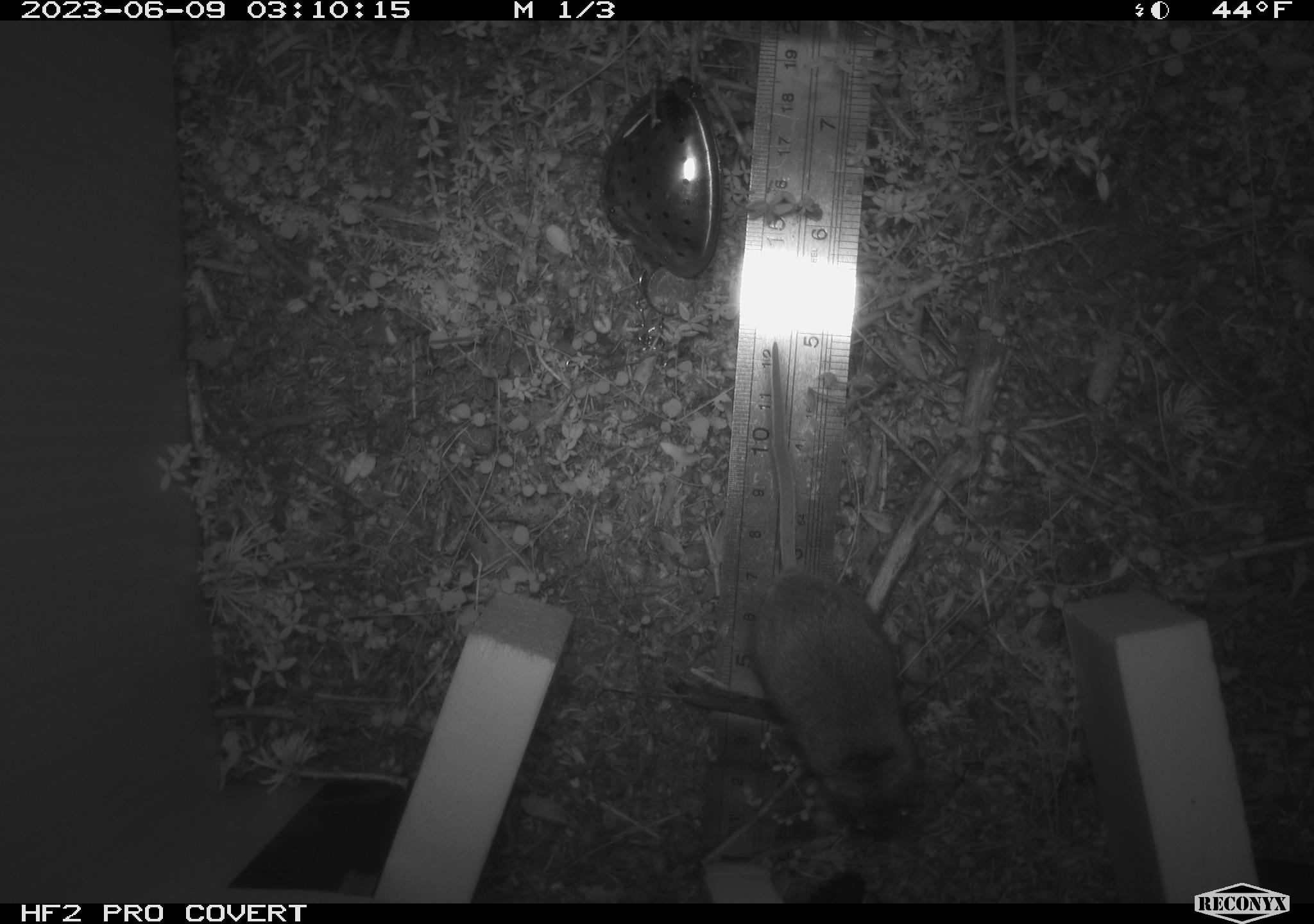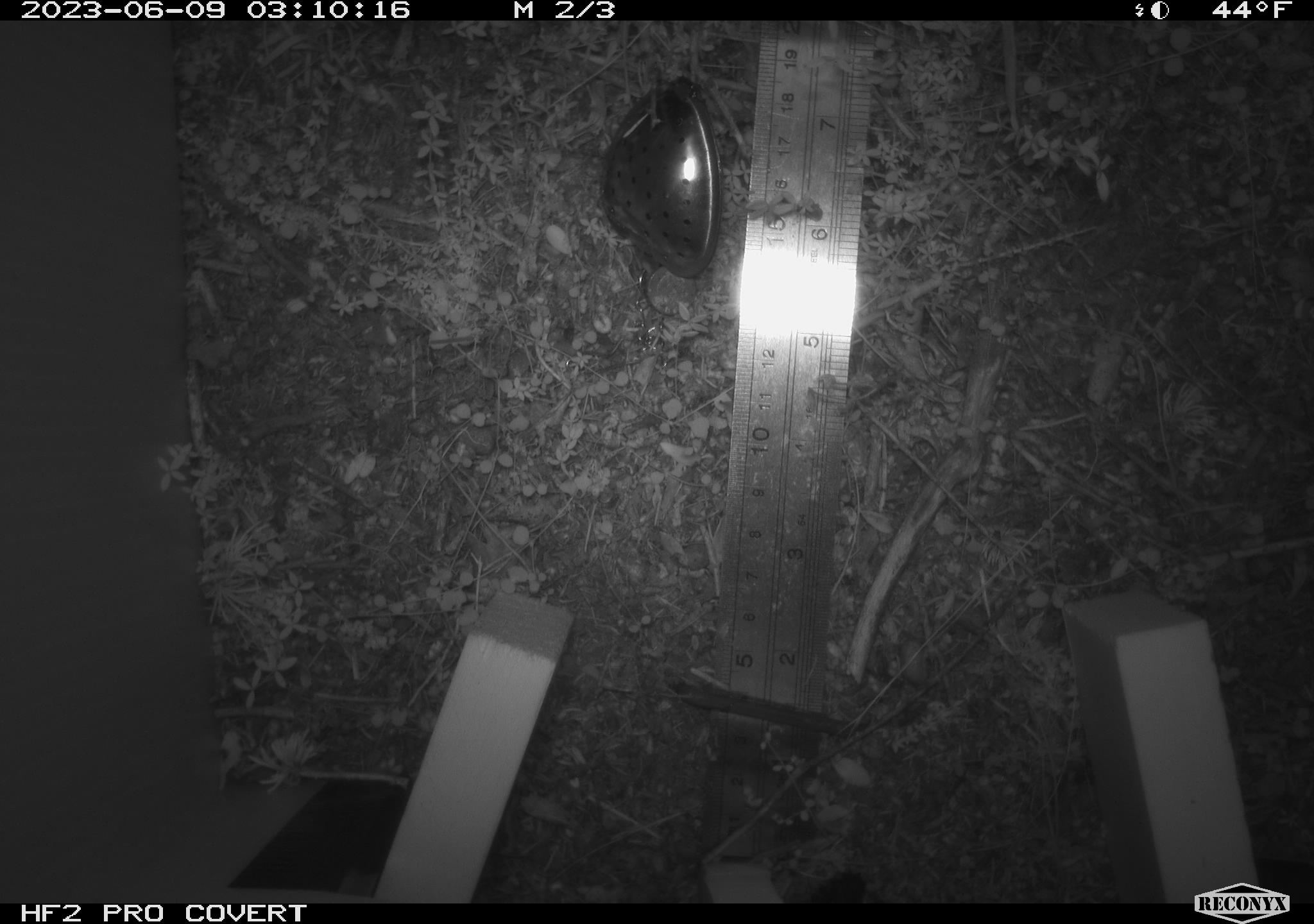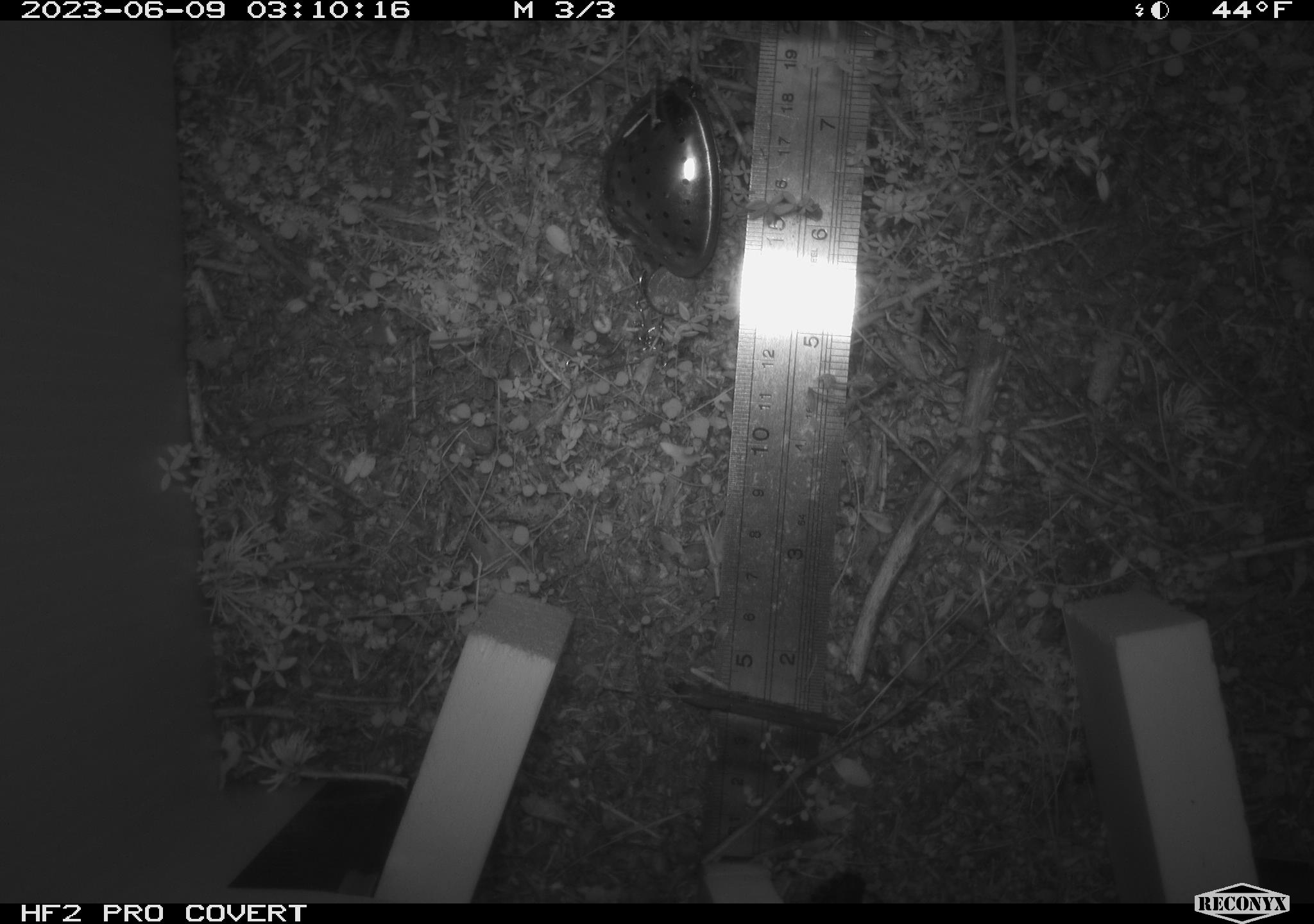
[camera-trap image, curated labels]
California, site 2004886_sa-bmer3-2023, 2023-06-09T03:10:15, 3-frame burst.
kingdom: Animalia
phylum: Chordata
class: Mammalia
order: Rodentia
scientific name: Rodentia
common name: mouse species